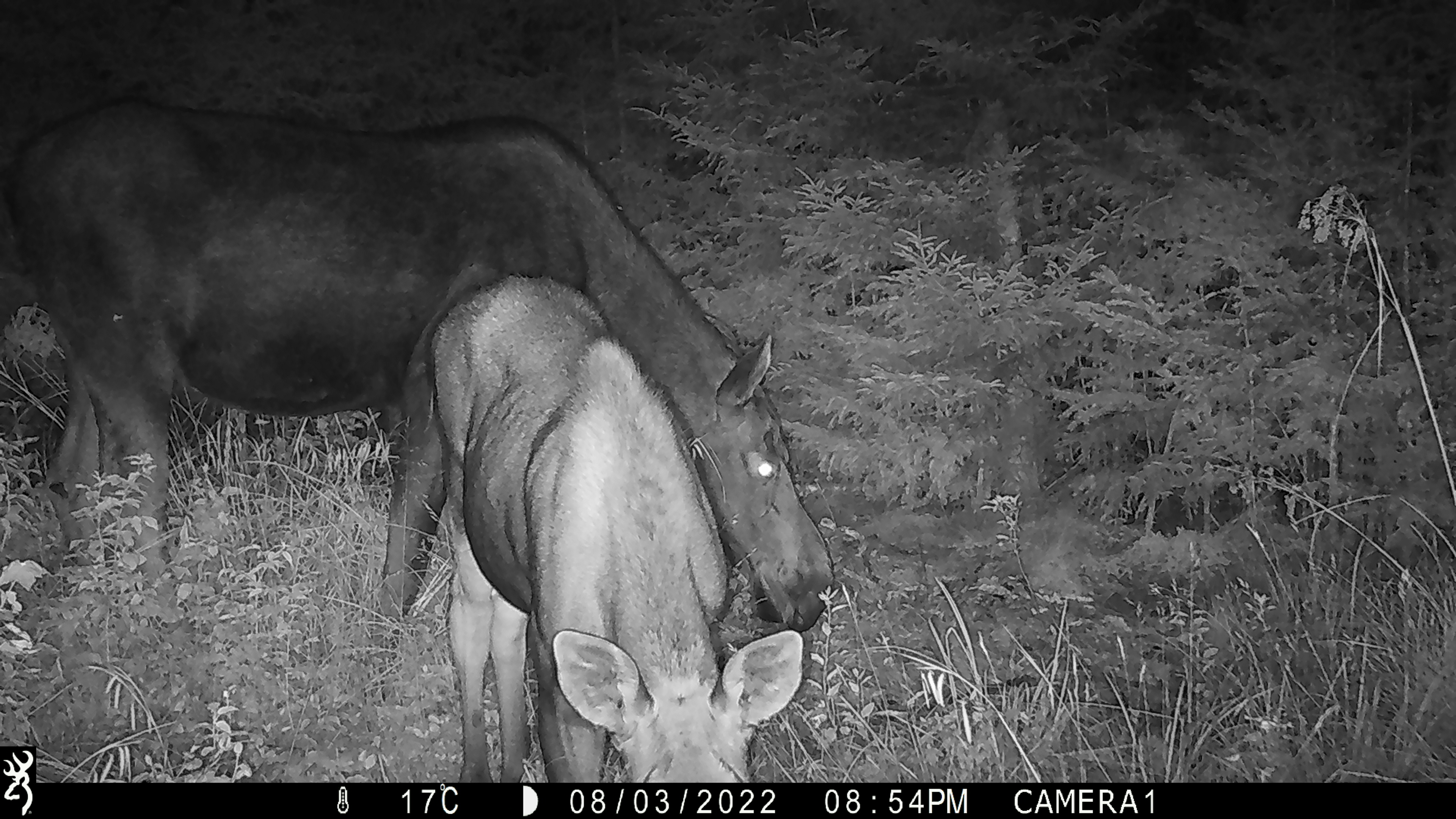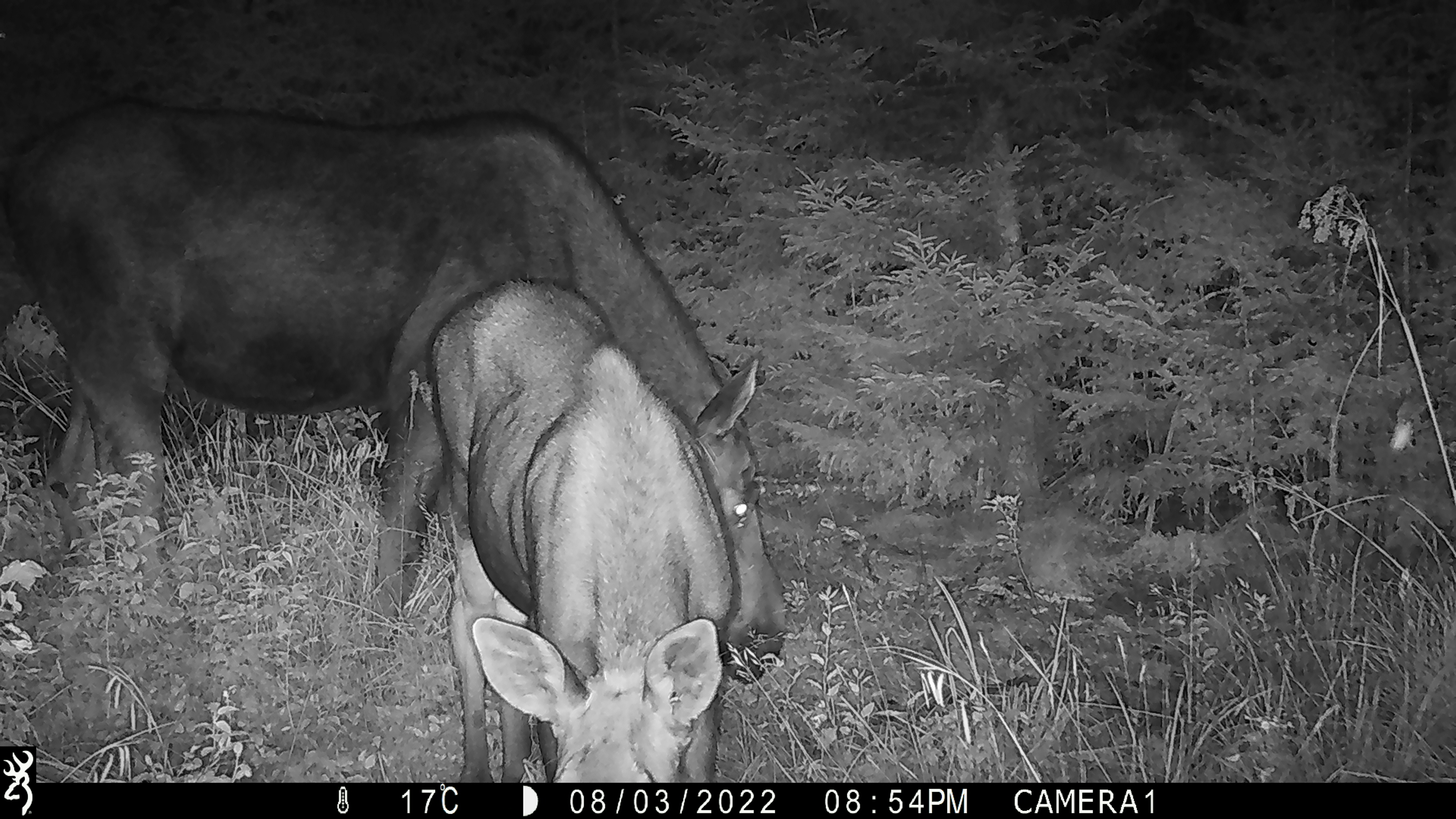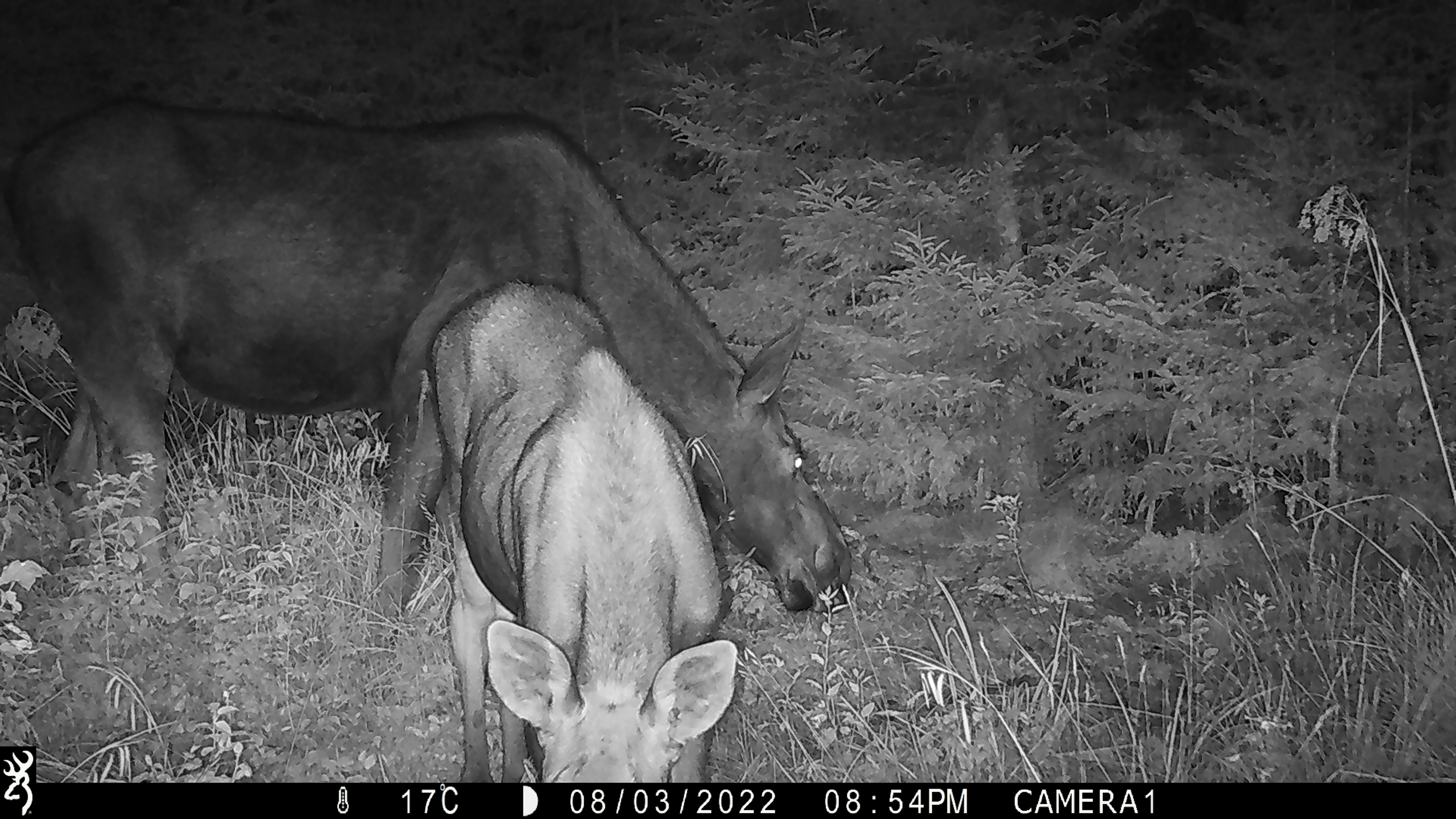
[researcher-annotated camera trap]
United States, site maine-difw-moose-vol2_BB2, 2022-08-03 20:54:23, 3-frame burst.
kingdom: Animalia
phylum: Chordata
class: Mammalia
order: Artiodactyla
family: Cervidae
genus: Alces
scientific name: Alces alces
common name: moose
Moose (Alces alces).